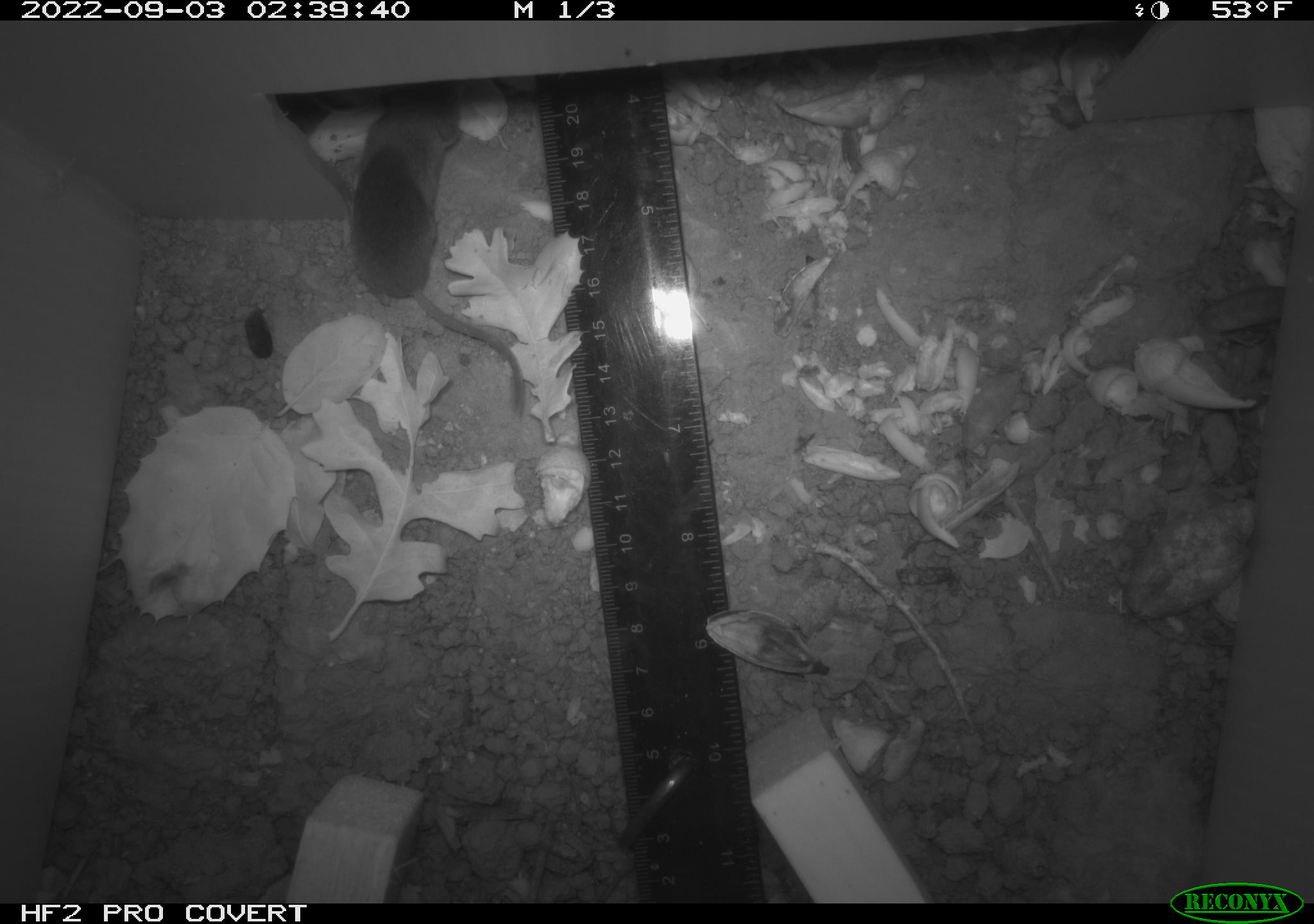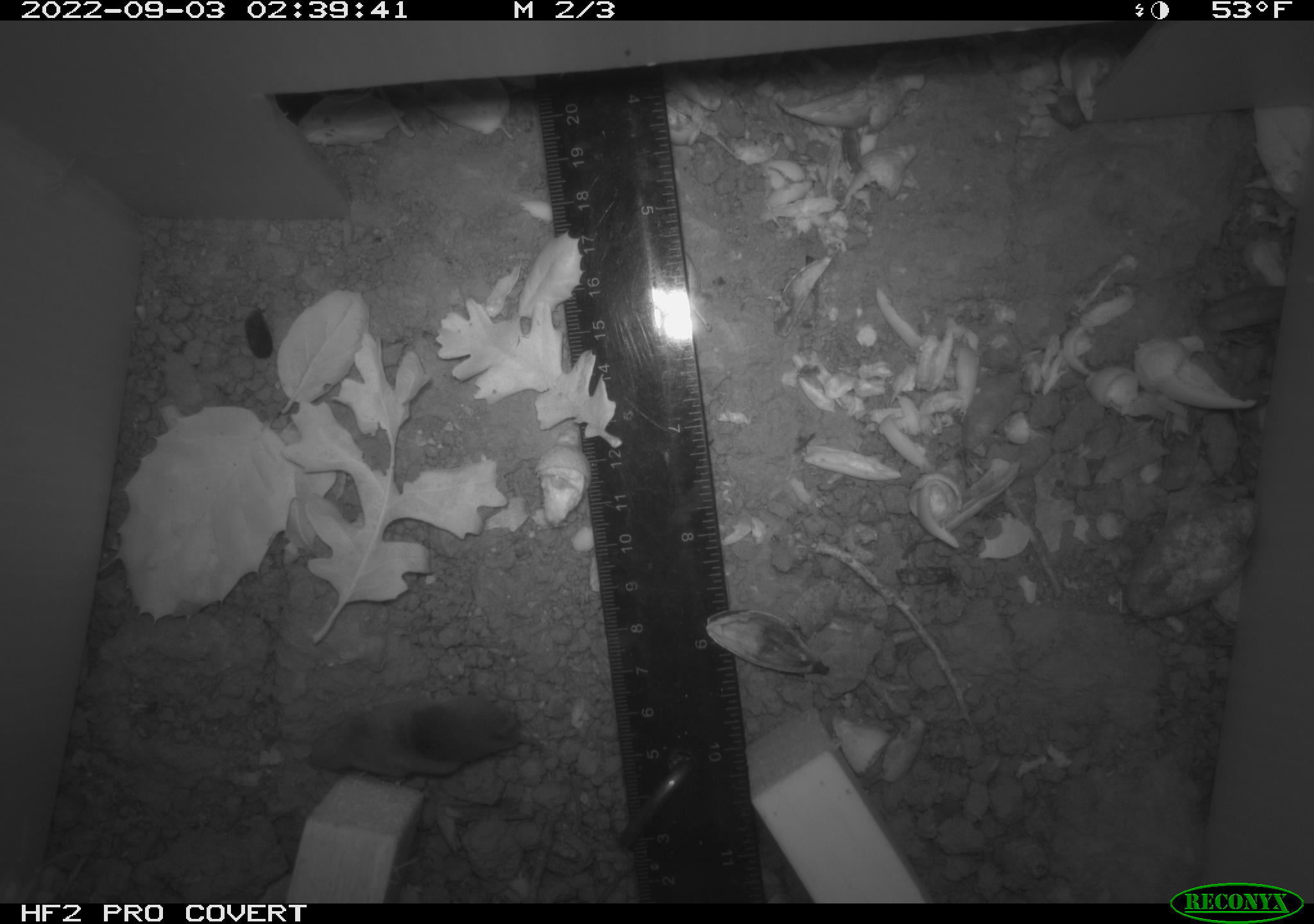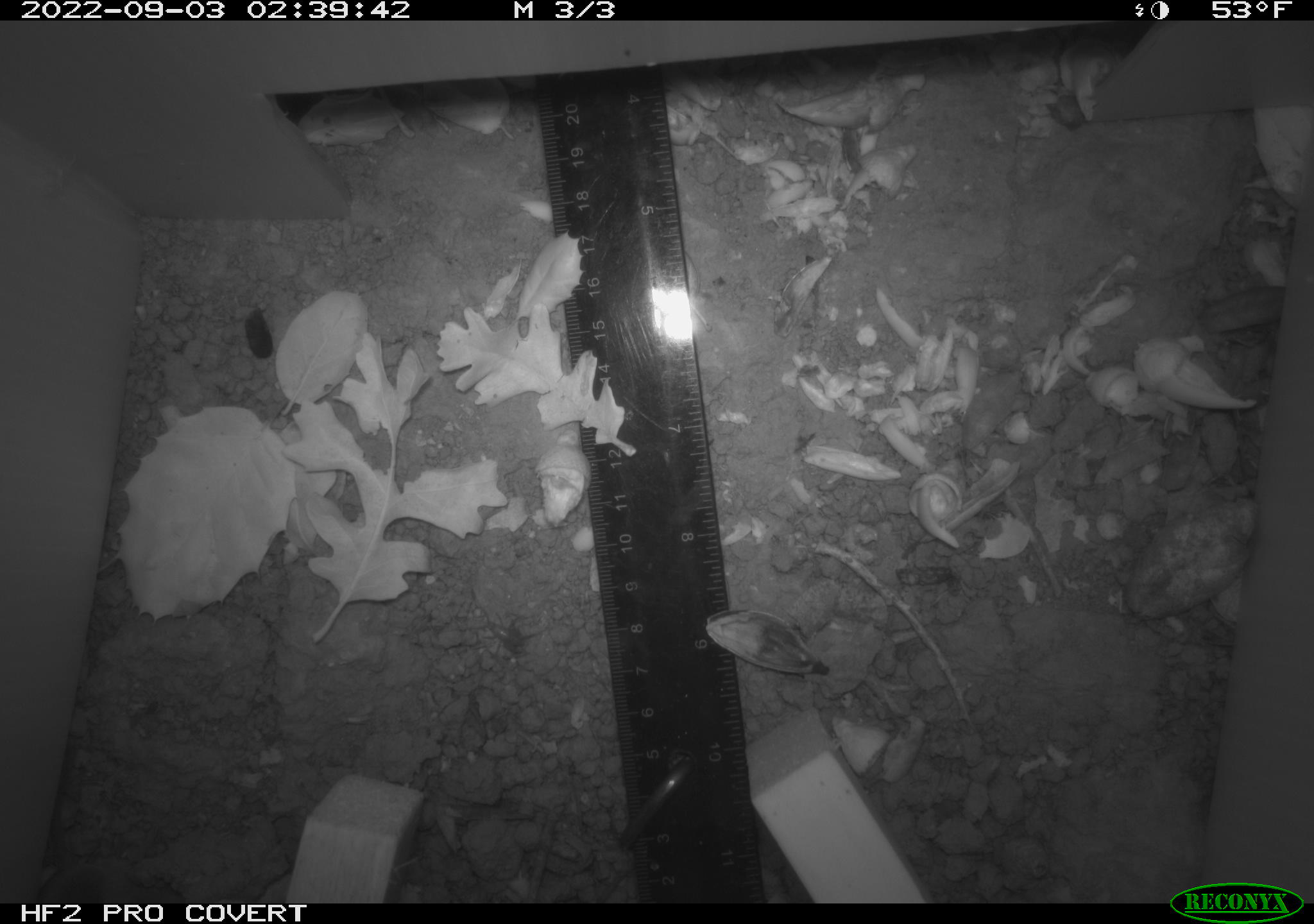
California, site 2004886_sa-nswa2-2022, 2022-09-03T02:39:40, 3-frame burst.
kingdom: Animalia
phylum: Chordata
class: Mammalia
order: Eulipotyphla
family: Soricidae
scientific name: Soricidae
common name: shrews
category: soricidae family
Soricidae family (shrews) (Soricidae).